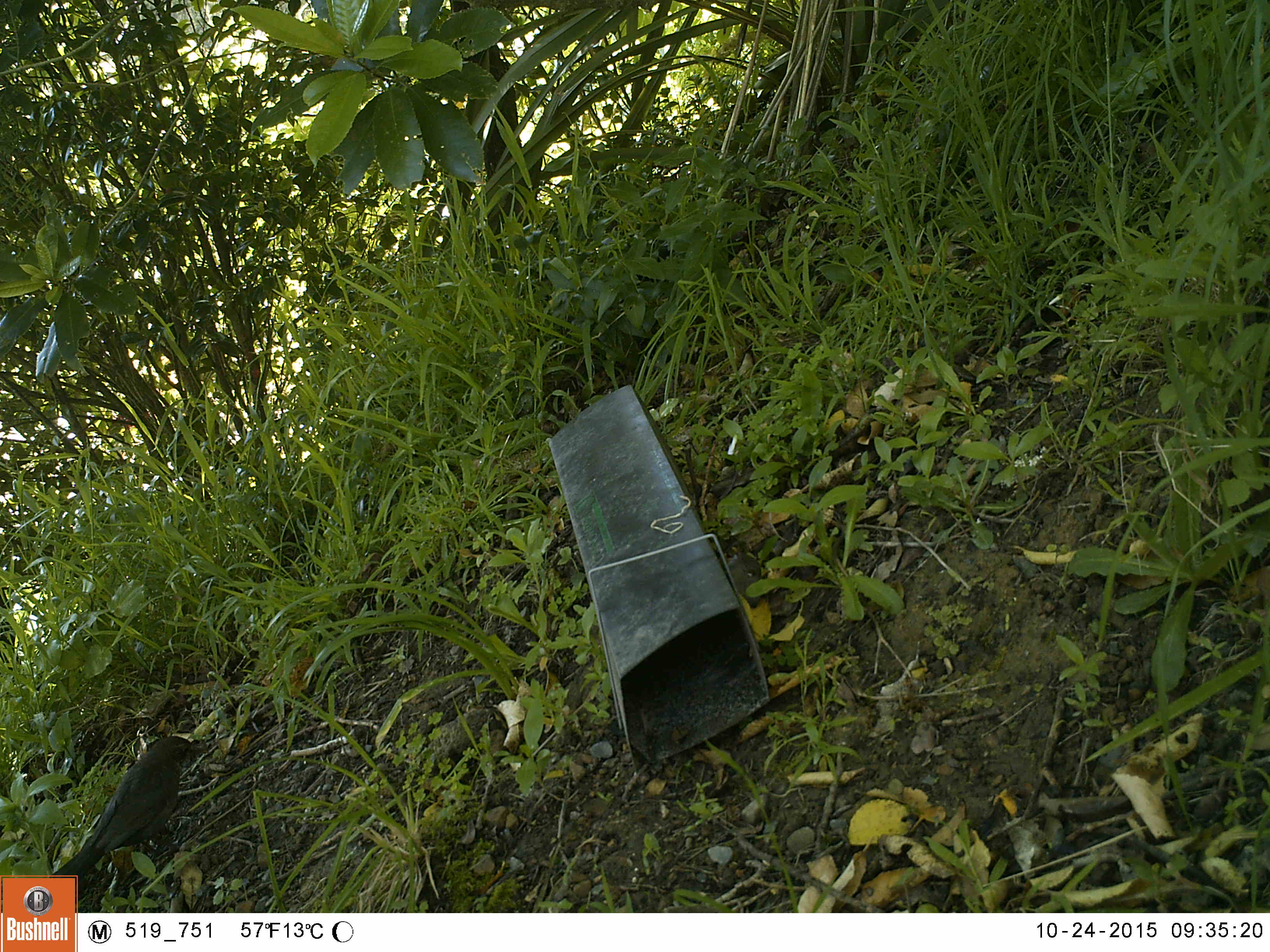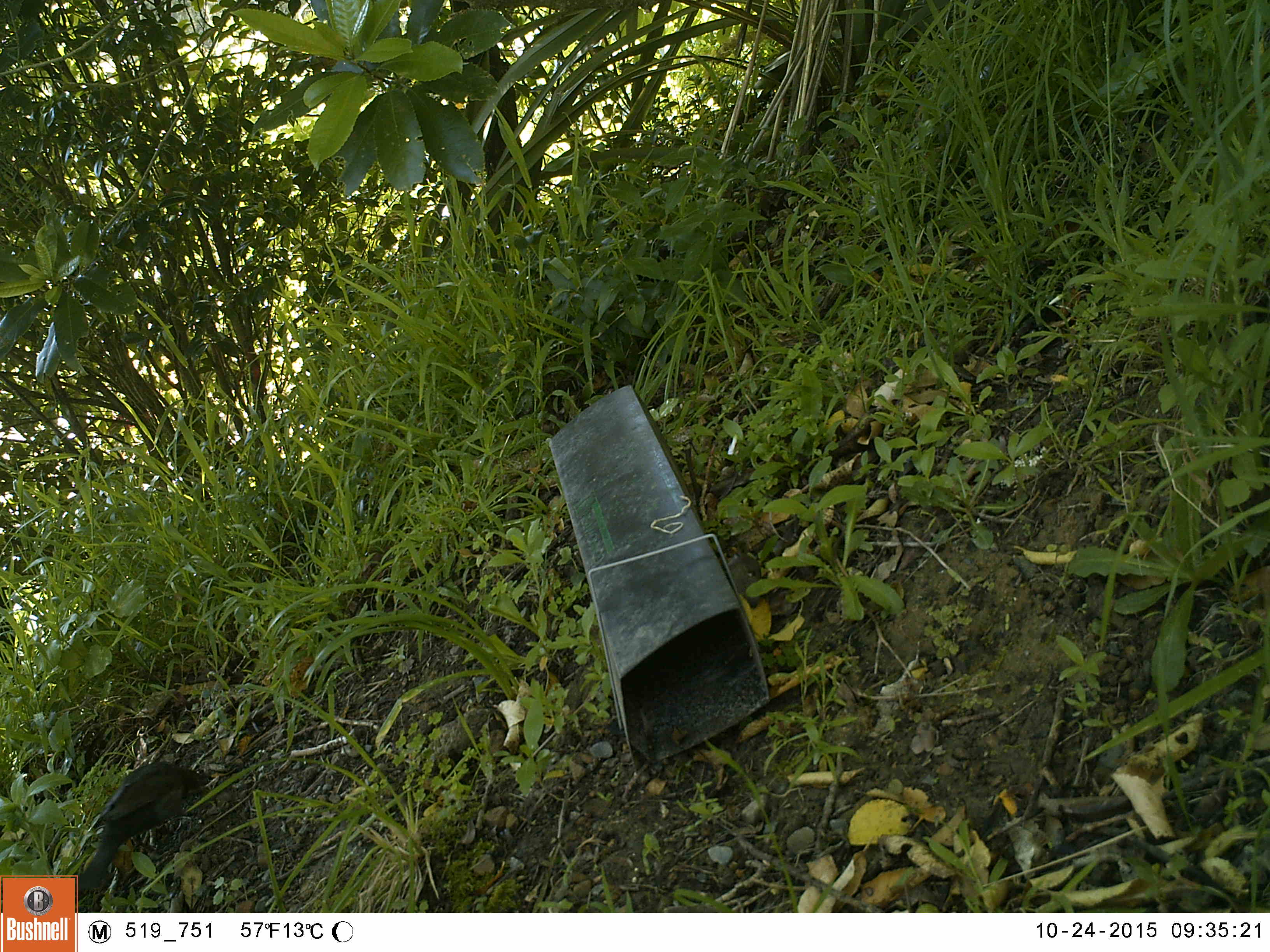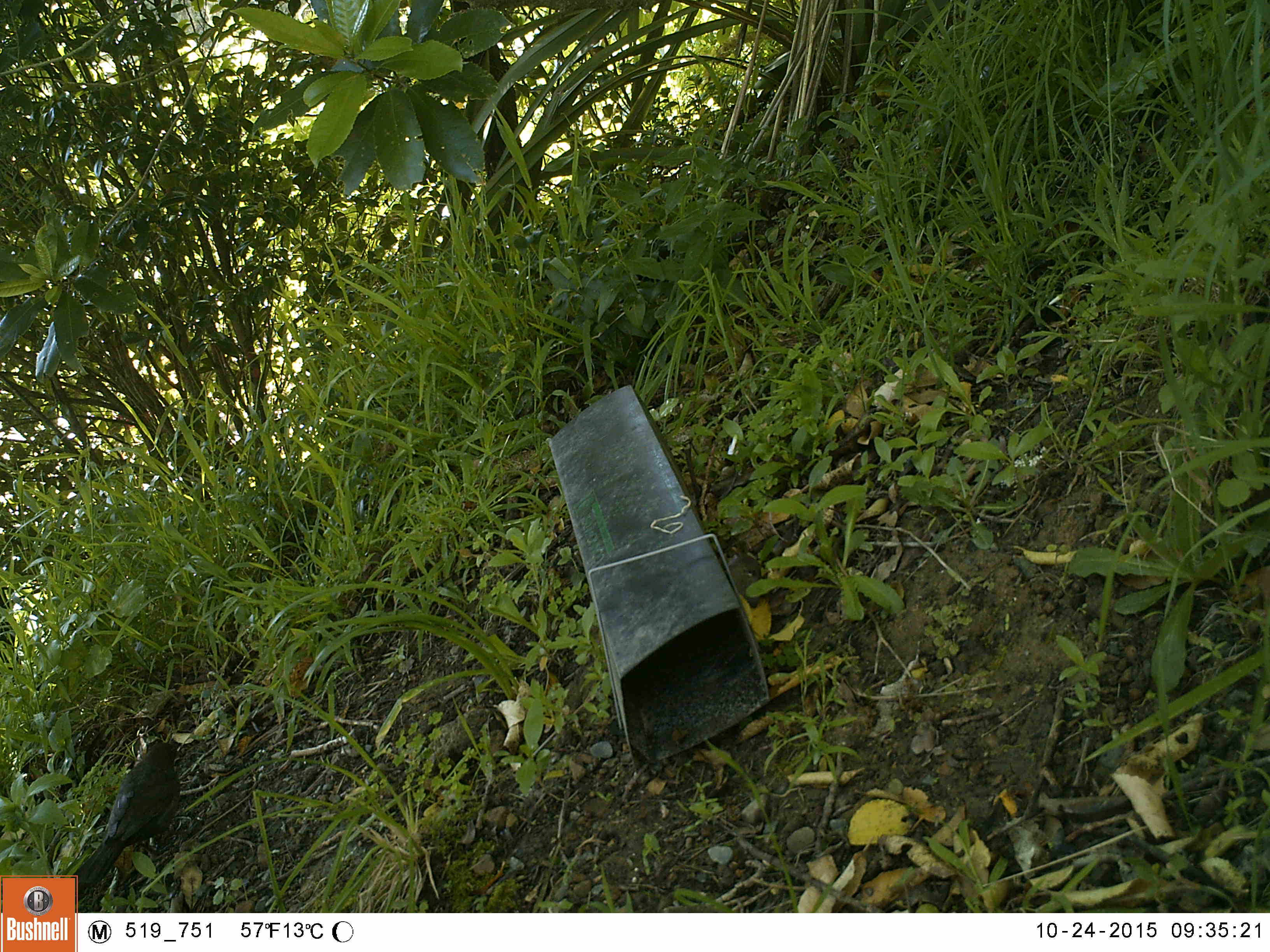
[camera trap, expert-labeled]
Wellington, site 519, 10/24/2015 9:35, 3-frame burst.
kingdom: Animalia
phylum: Chordata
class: Aves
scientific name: Aves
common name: bird